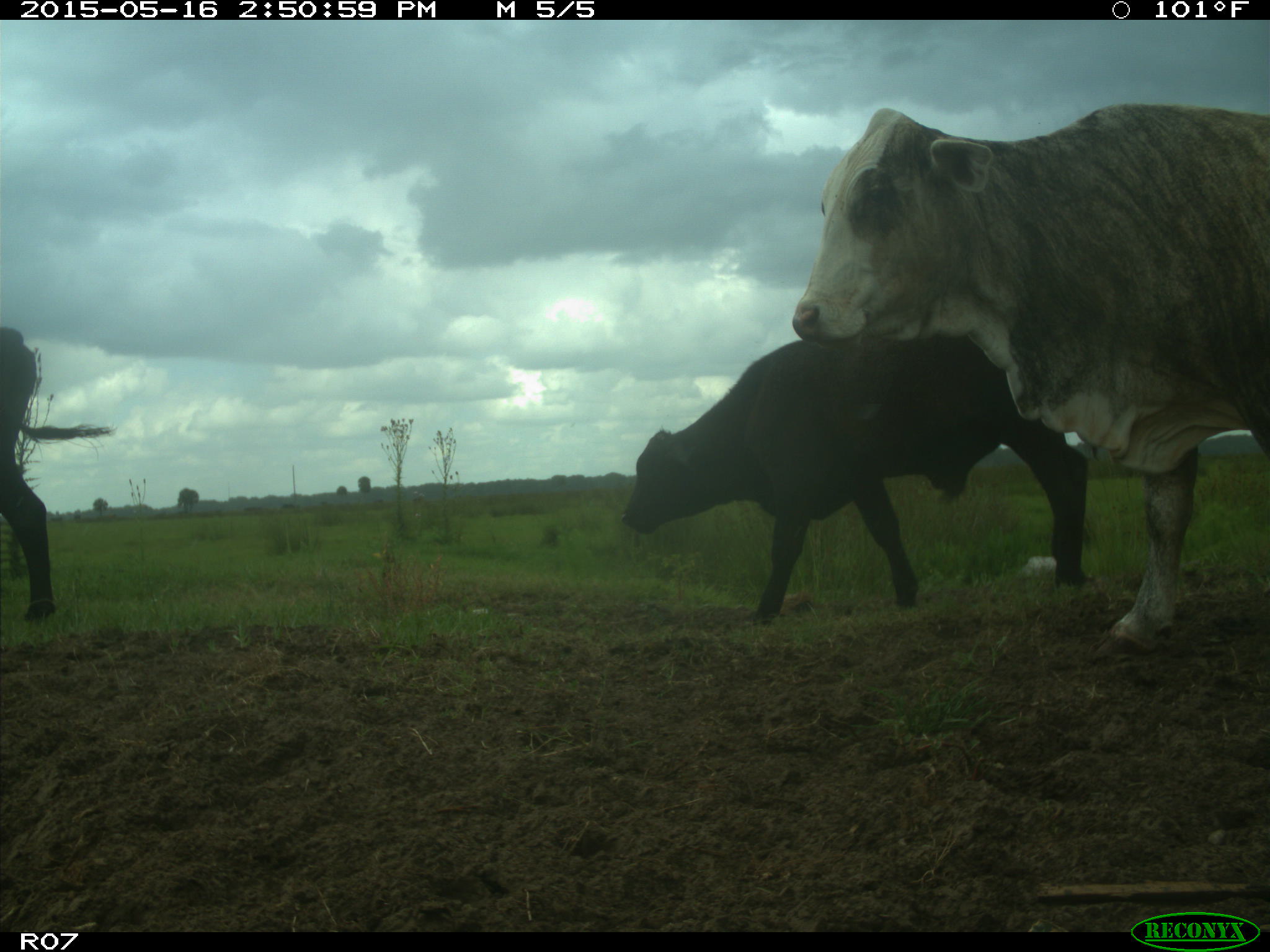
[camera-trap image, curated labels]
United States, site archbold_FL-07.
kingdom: Animalia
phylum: Chordata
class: Mammalia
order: Artiodactyla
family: Bovidae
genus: Bos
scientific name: Bos taurus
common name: domestic cow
Bos taurus (domestic cow).